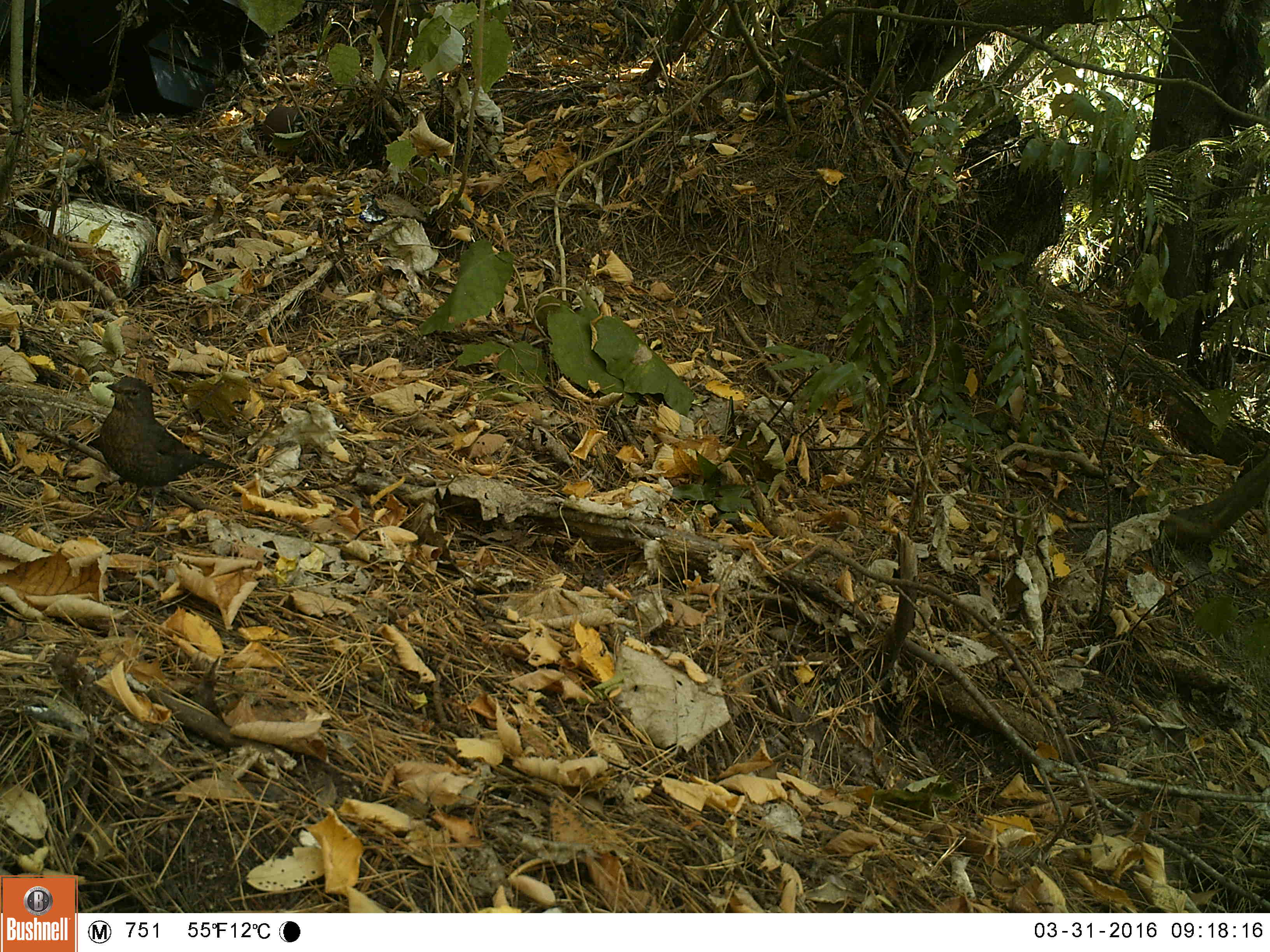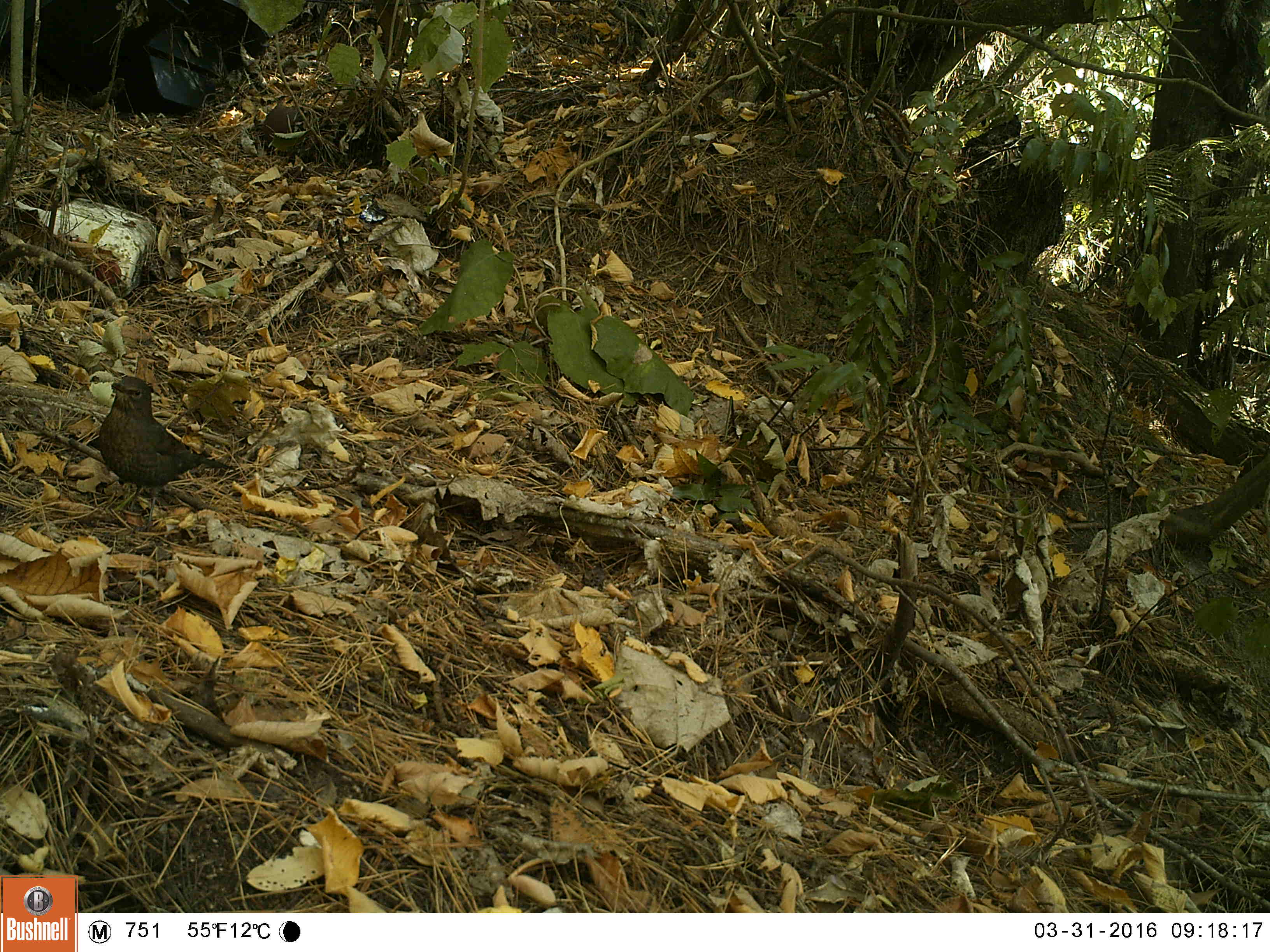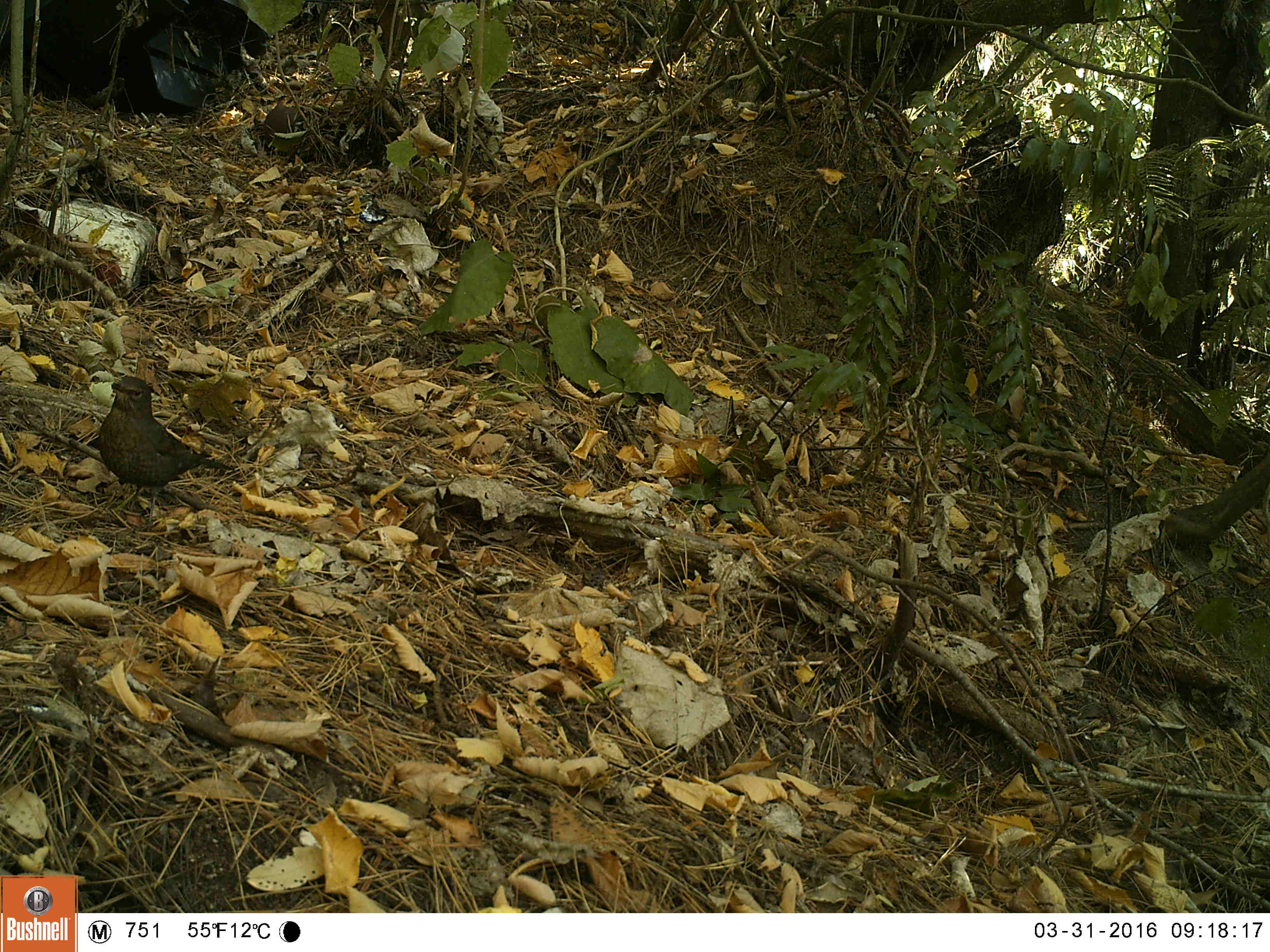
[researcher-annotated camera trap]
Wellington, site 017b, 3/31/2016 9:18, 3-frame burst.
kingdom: Animalia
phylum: Chordata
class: Aves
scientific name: Aves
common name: bird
Bird (Aves).